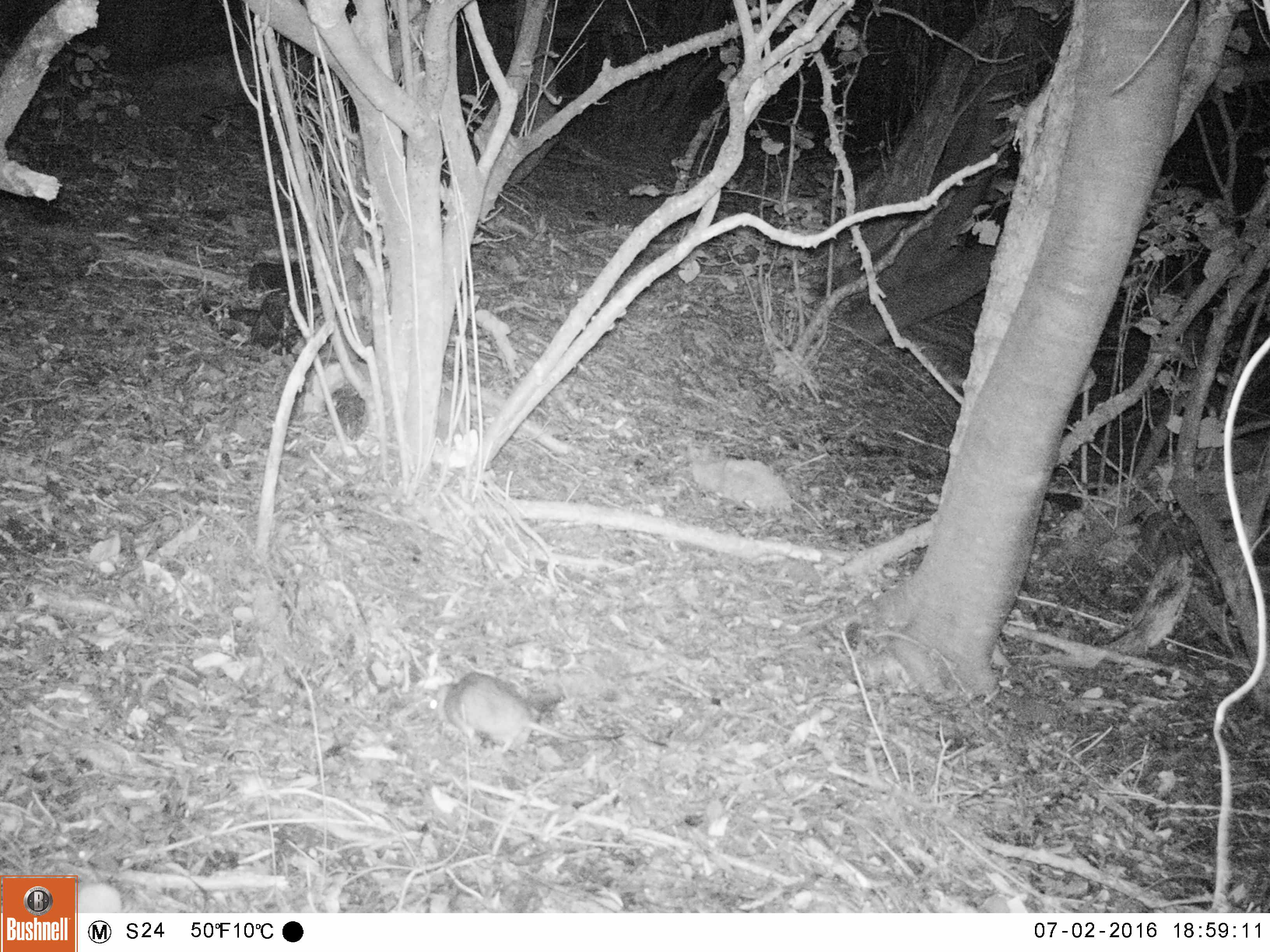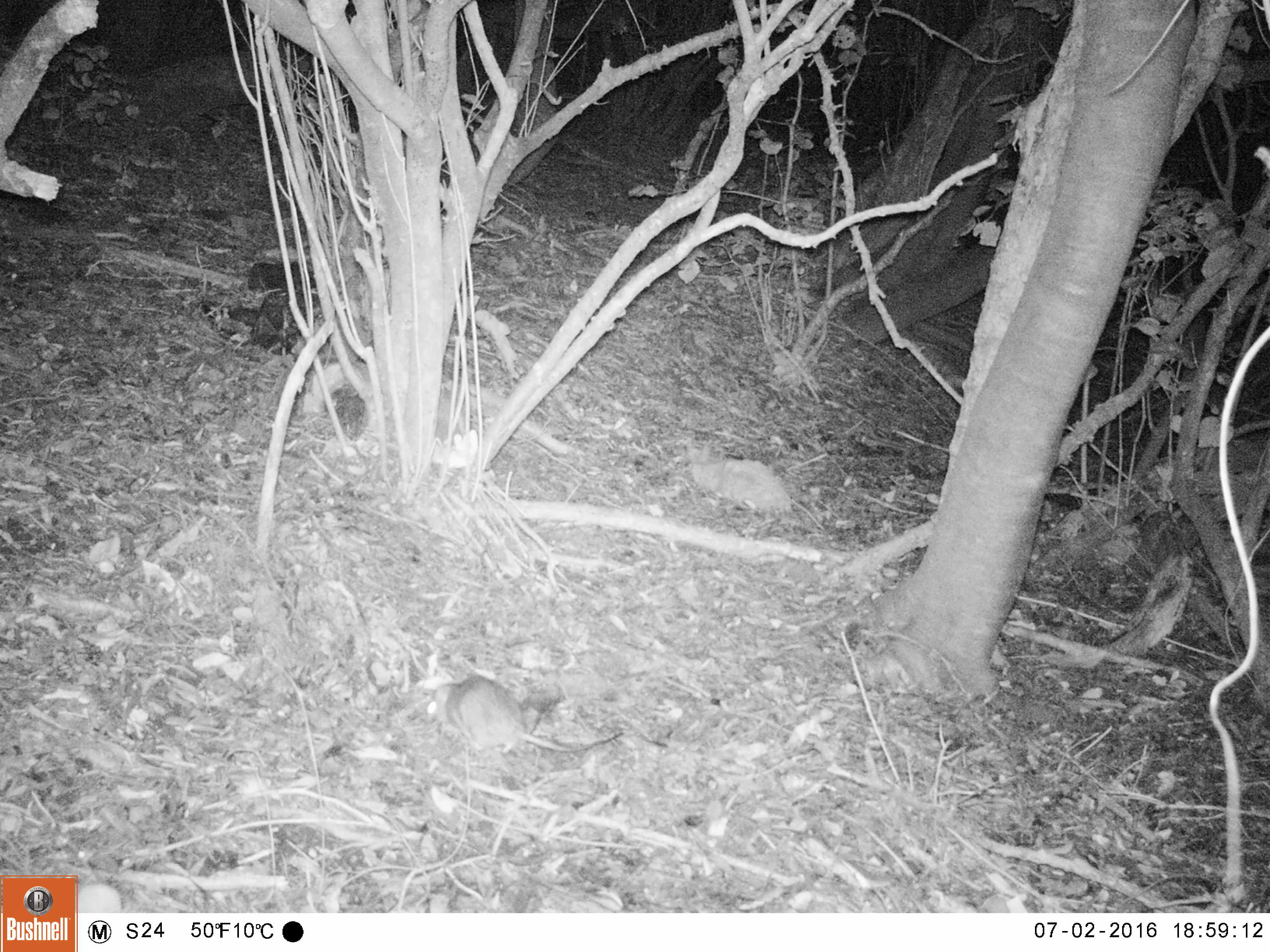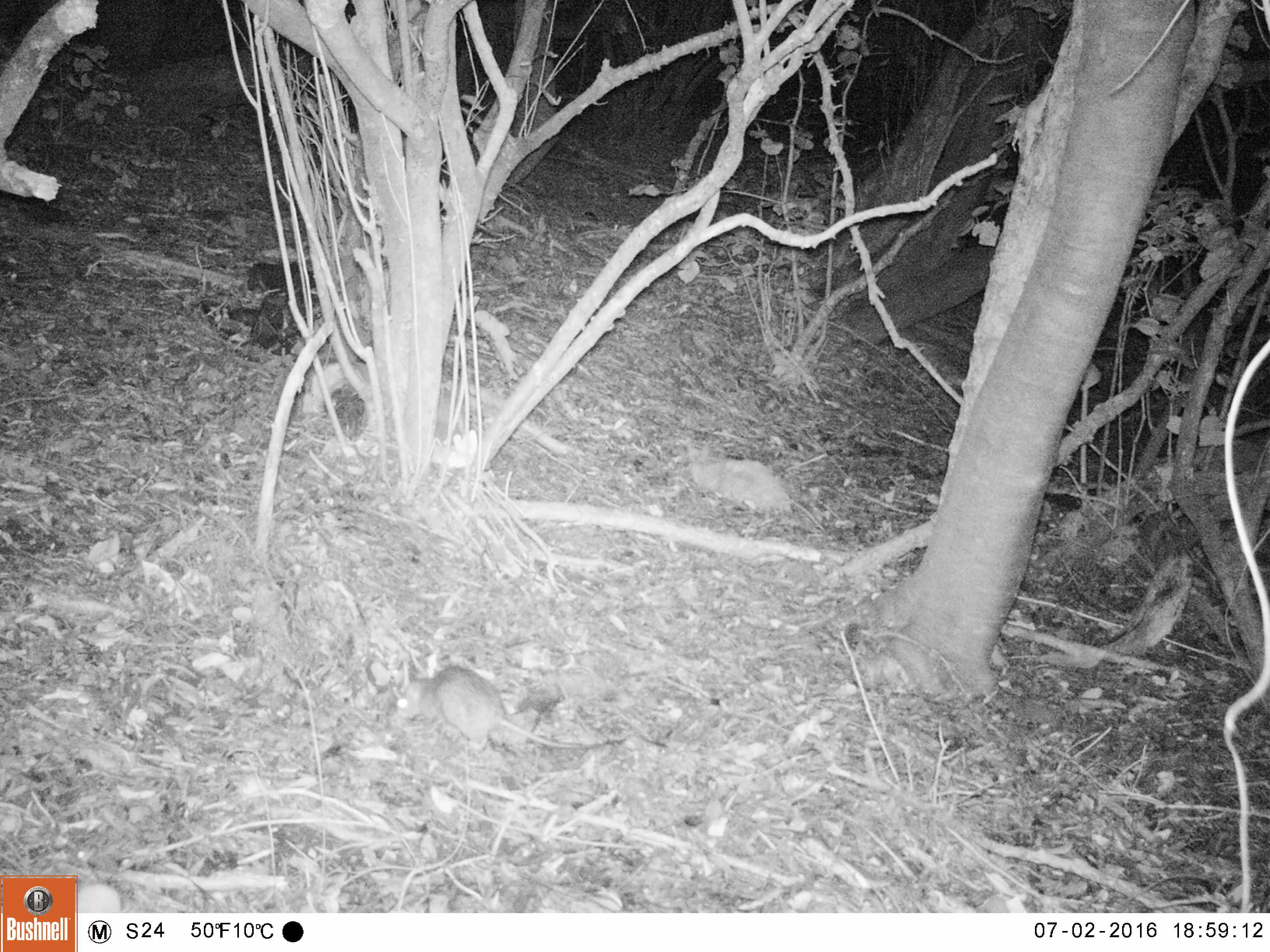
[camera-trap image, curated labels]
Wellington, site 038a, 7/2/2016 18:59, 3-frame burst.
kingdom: Animalia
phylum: Chordata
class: Mammalia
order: Rodentia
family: Muridae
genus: Rattus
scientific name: Rattus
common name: rat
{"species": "rat (Rattus)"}